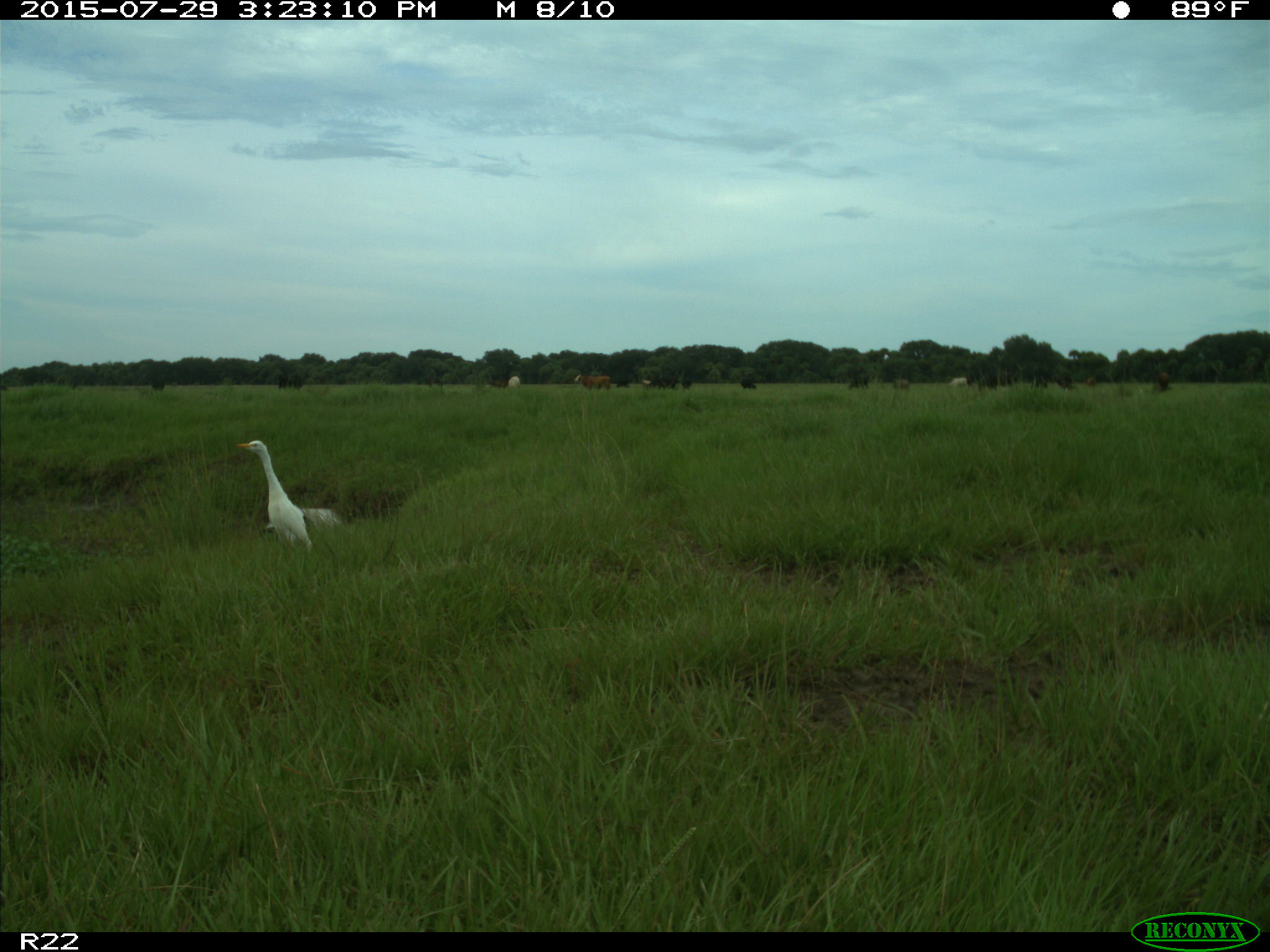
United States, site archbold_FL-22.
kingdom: Animalia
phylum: Chordata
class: Mammalia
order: Artiodactyla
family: Bovidae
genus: Bos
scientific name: Bos taurus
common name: domestic cow